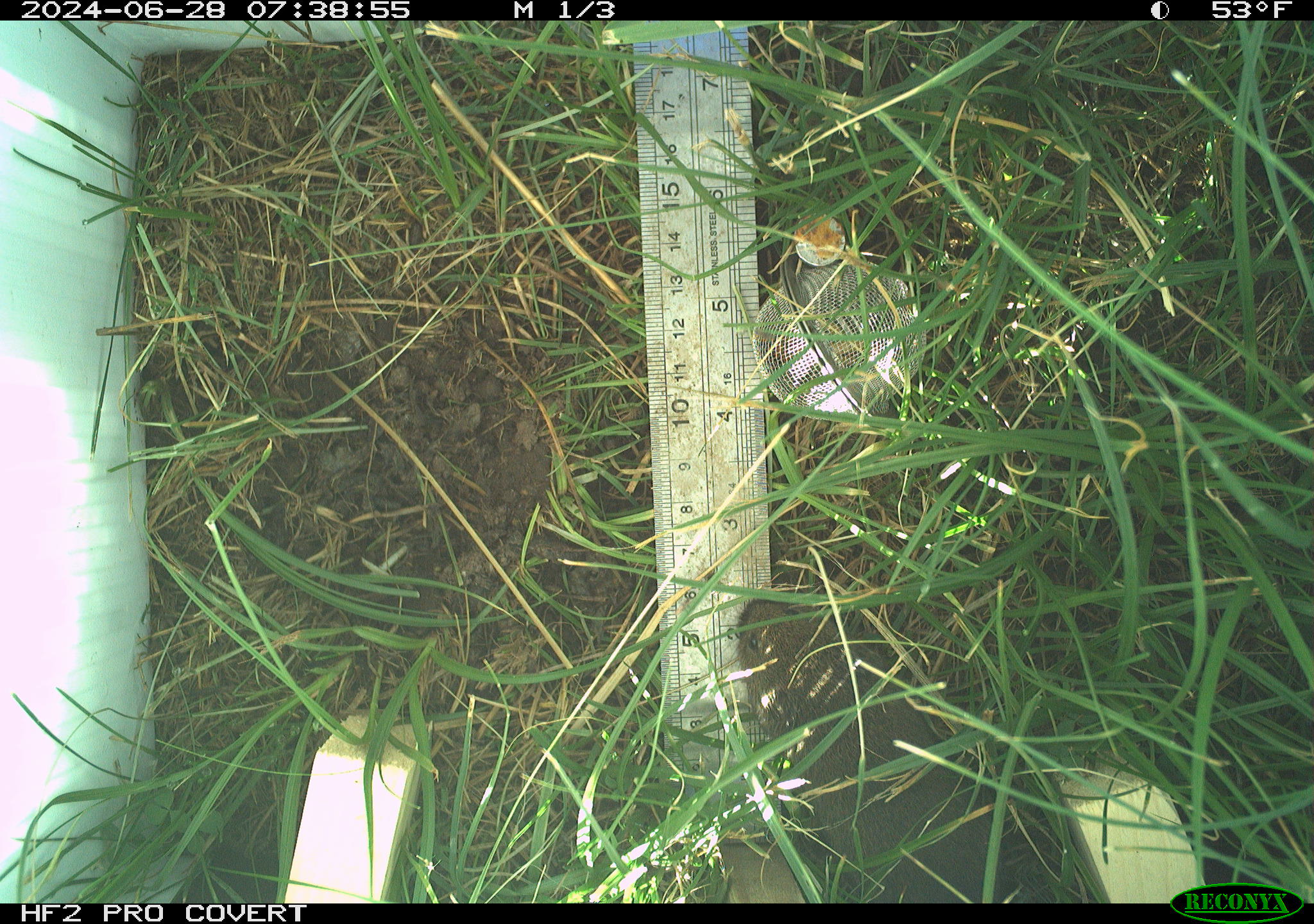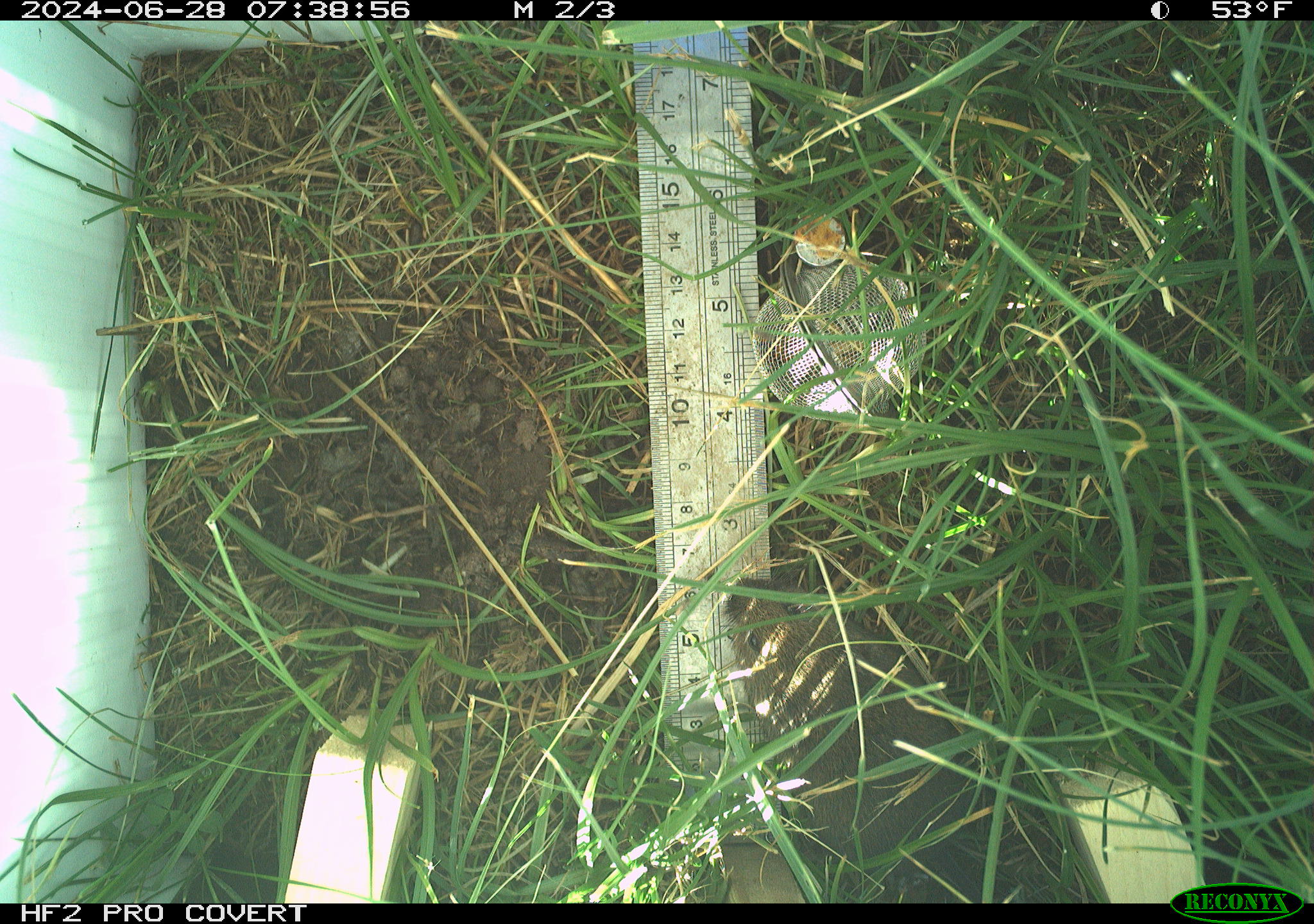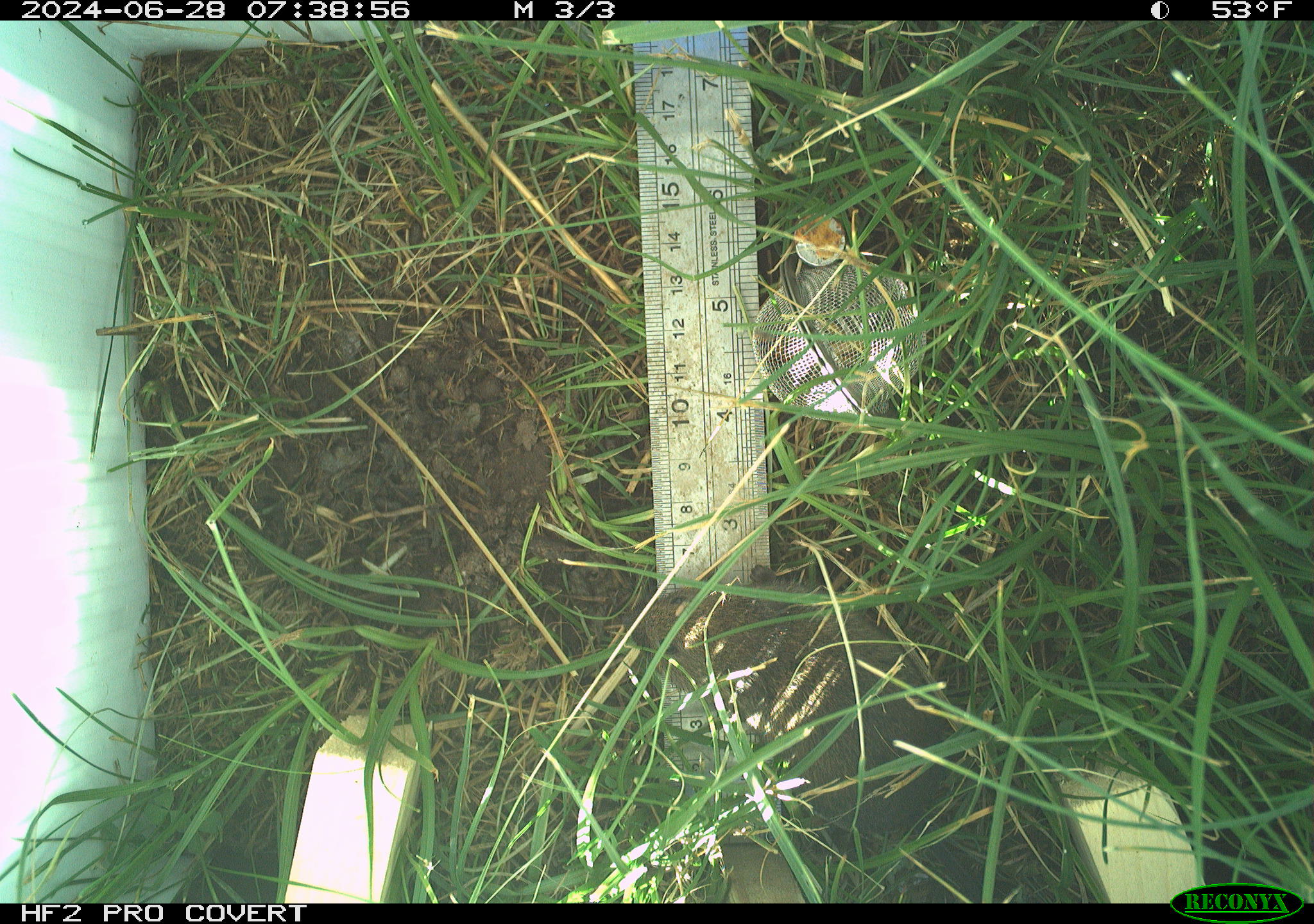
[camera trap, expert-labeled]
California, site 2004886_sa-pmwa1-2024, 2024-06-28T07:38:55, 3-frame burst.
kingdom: Animalia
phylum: Chordata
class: Mammalia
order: Rodentia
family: Cricetidae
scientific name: Arvicolinae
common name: voles, lemmings, and muskrats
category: arvicolinae subfamily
Arvicolinae subfamily (voles, lemmings, and muskrats) (Arvicolinae).